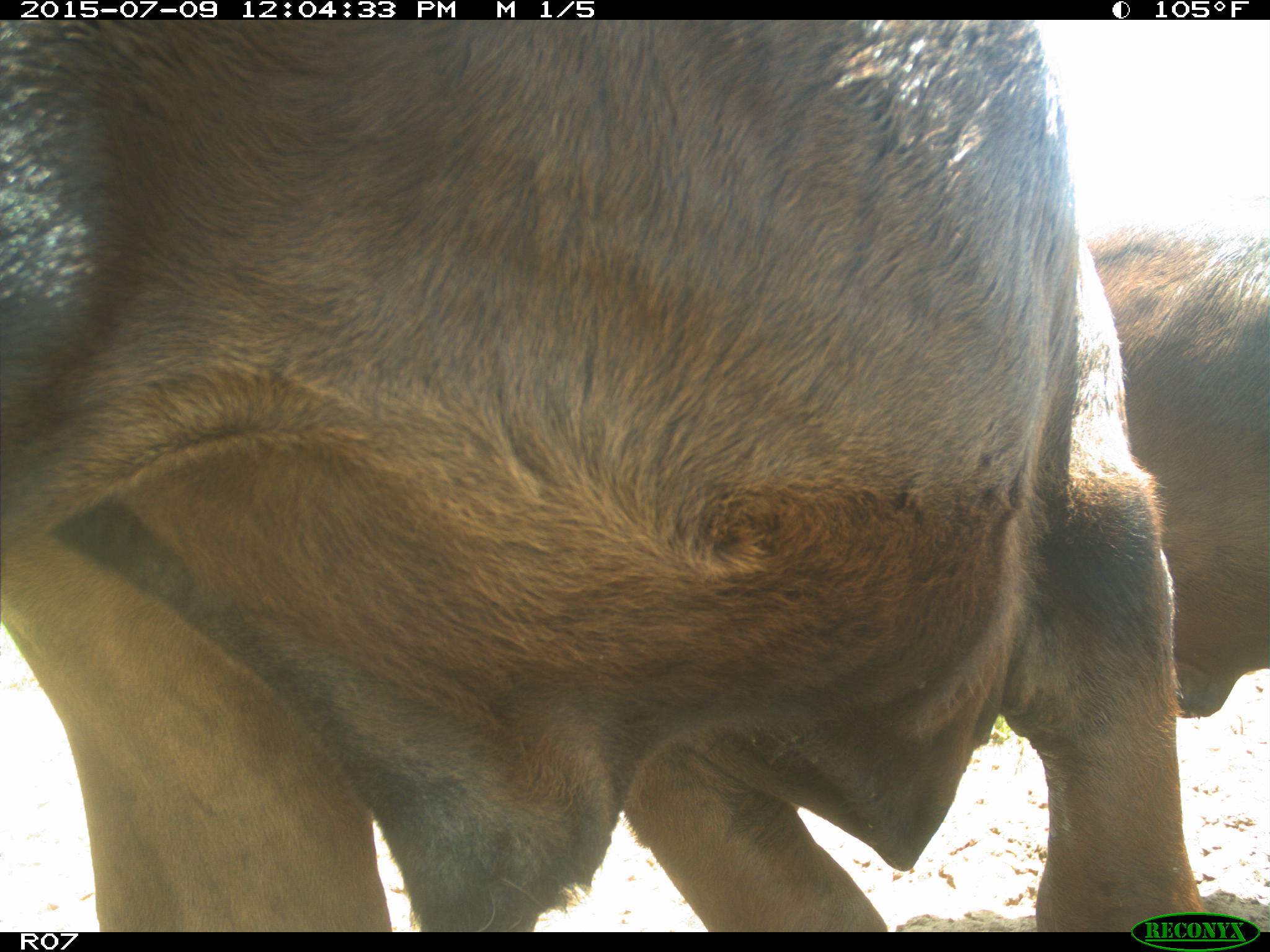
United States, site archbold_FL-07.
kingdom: Animalia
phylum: Chordata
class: Mammalia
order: Artiodactyla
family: Bovidae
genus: Bos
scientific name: Bos taurus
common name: domestic cow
Bos taurus (domestic cow).